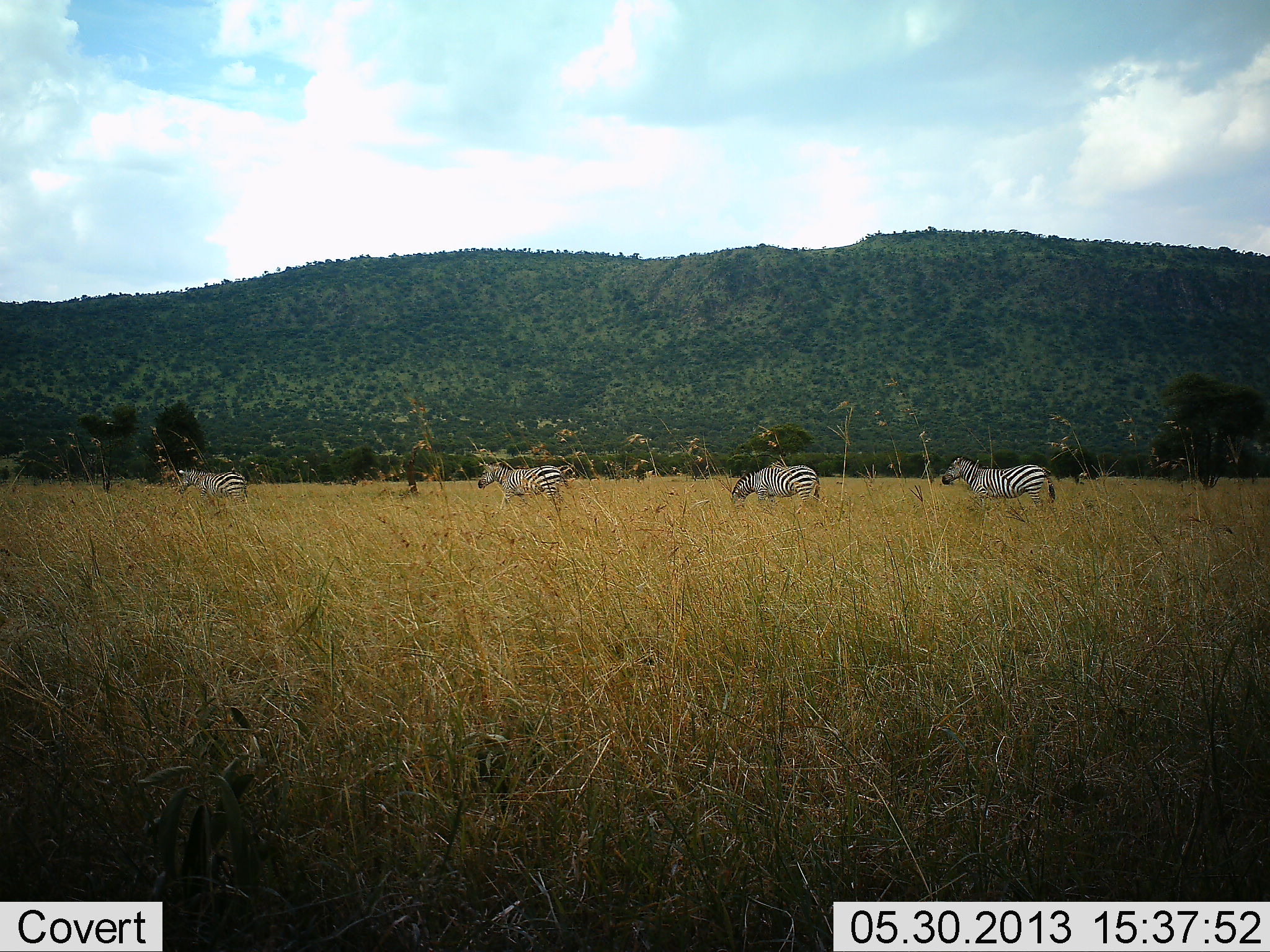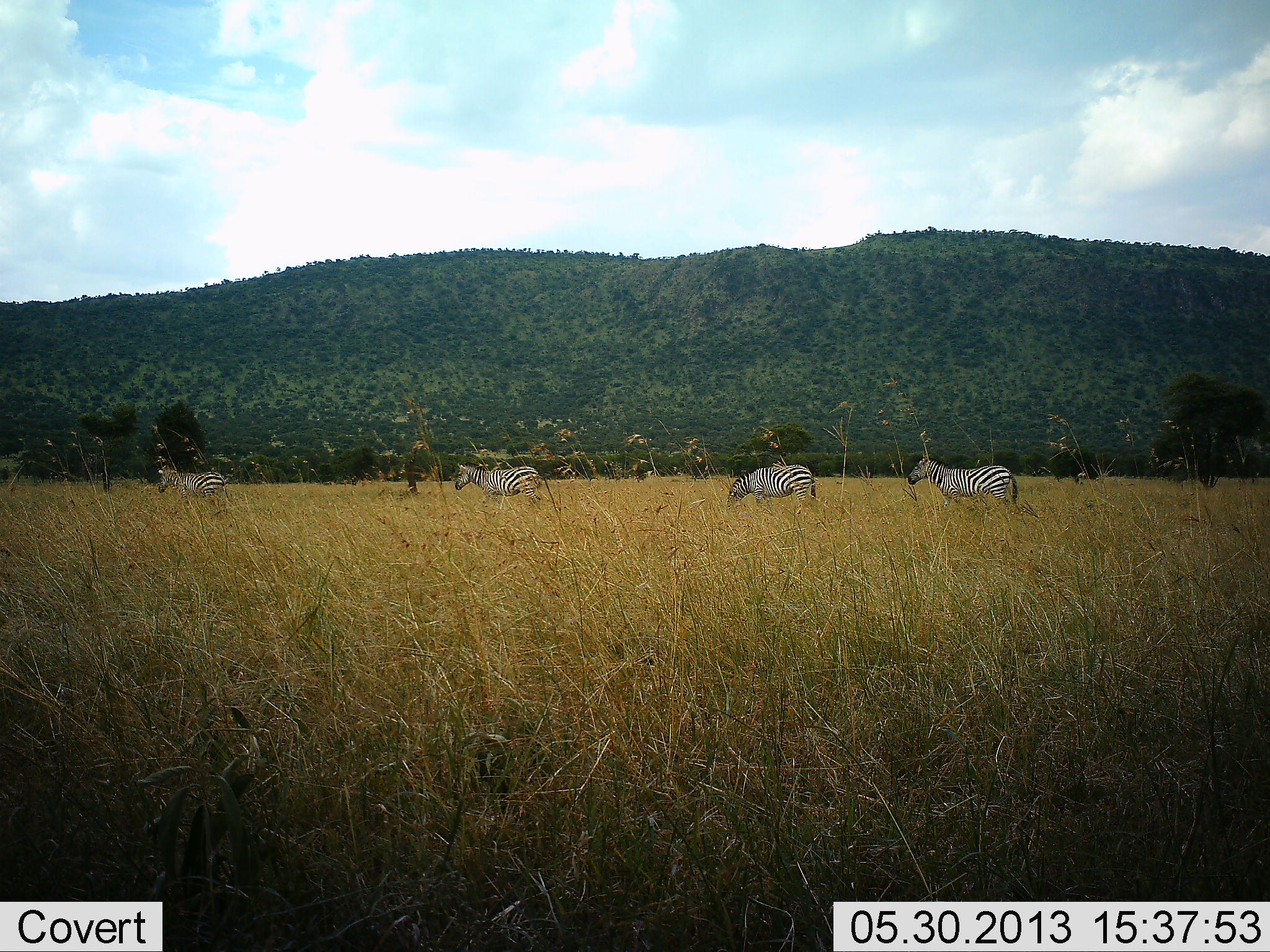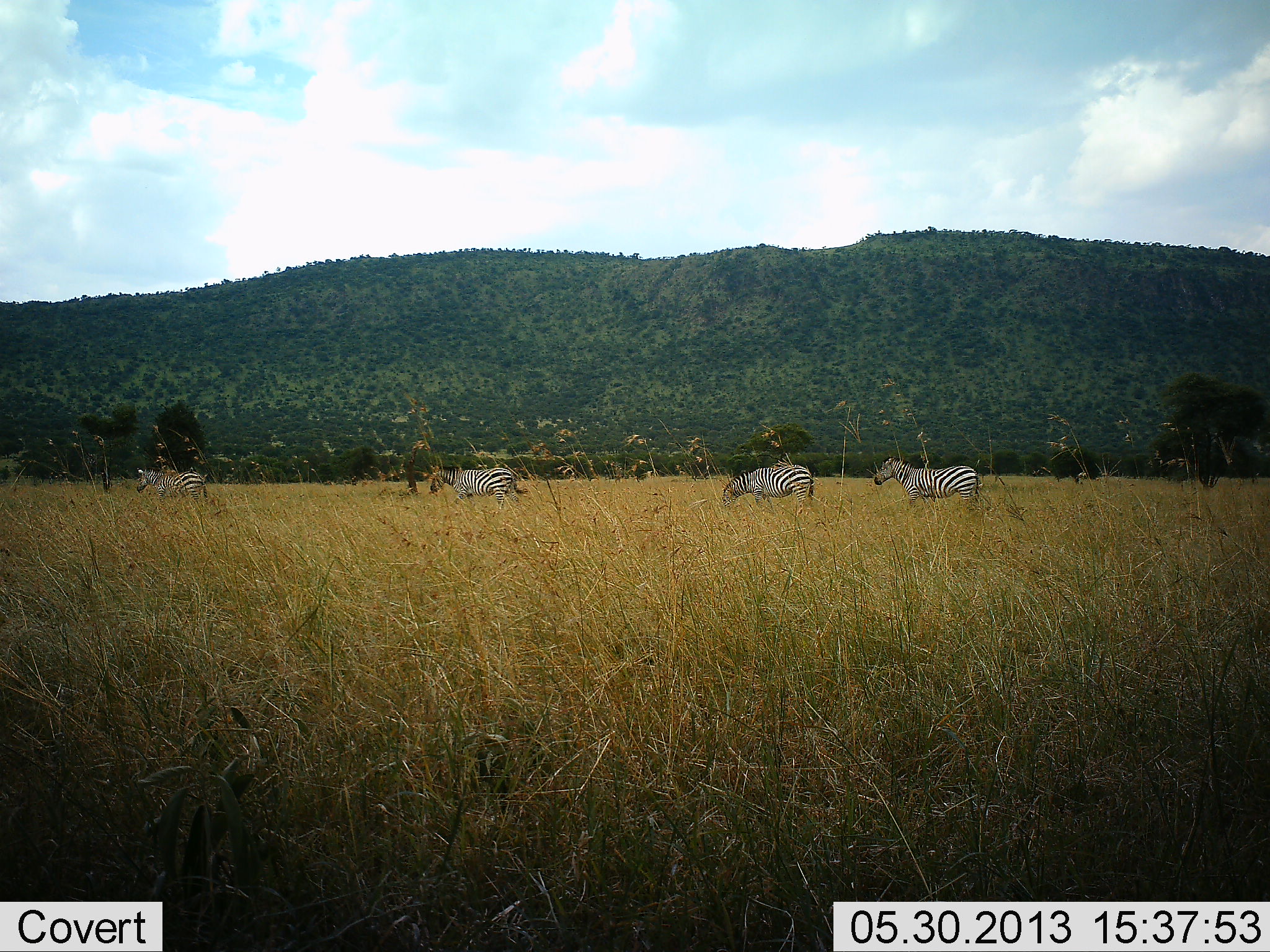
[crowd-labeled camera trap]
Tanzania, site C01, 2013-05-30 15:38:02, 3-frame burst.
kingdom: Animalia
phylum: Chordata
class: Mammalia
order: Perissodactyla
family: Equidae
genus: Equus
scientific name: Equus quagga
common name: plains zebra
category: zebra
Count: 4.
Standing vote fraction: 20%.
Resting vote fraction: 0%.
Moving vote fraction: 90%.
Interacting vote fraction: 0%.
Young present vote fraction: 0%.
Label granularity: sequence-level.